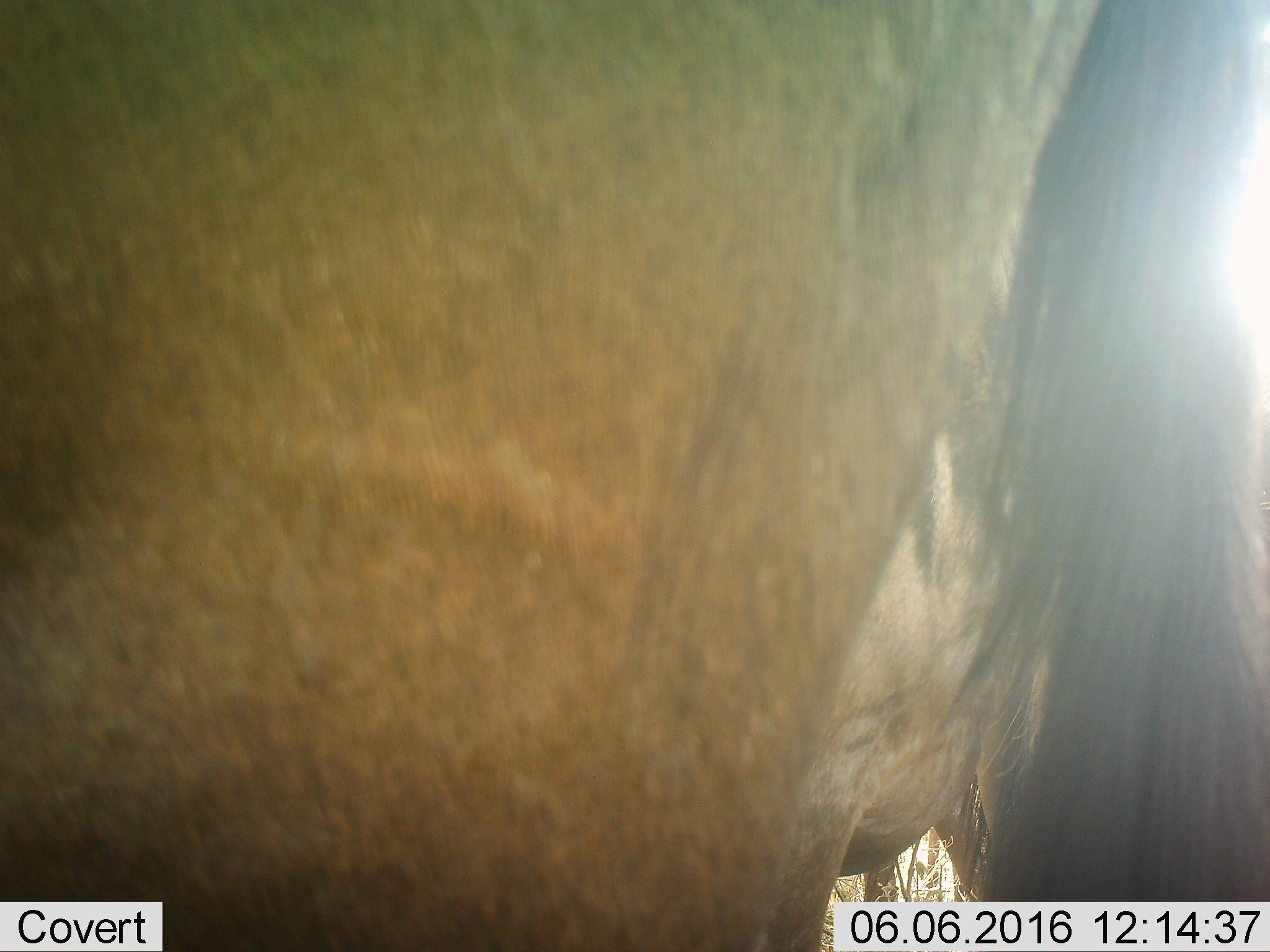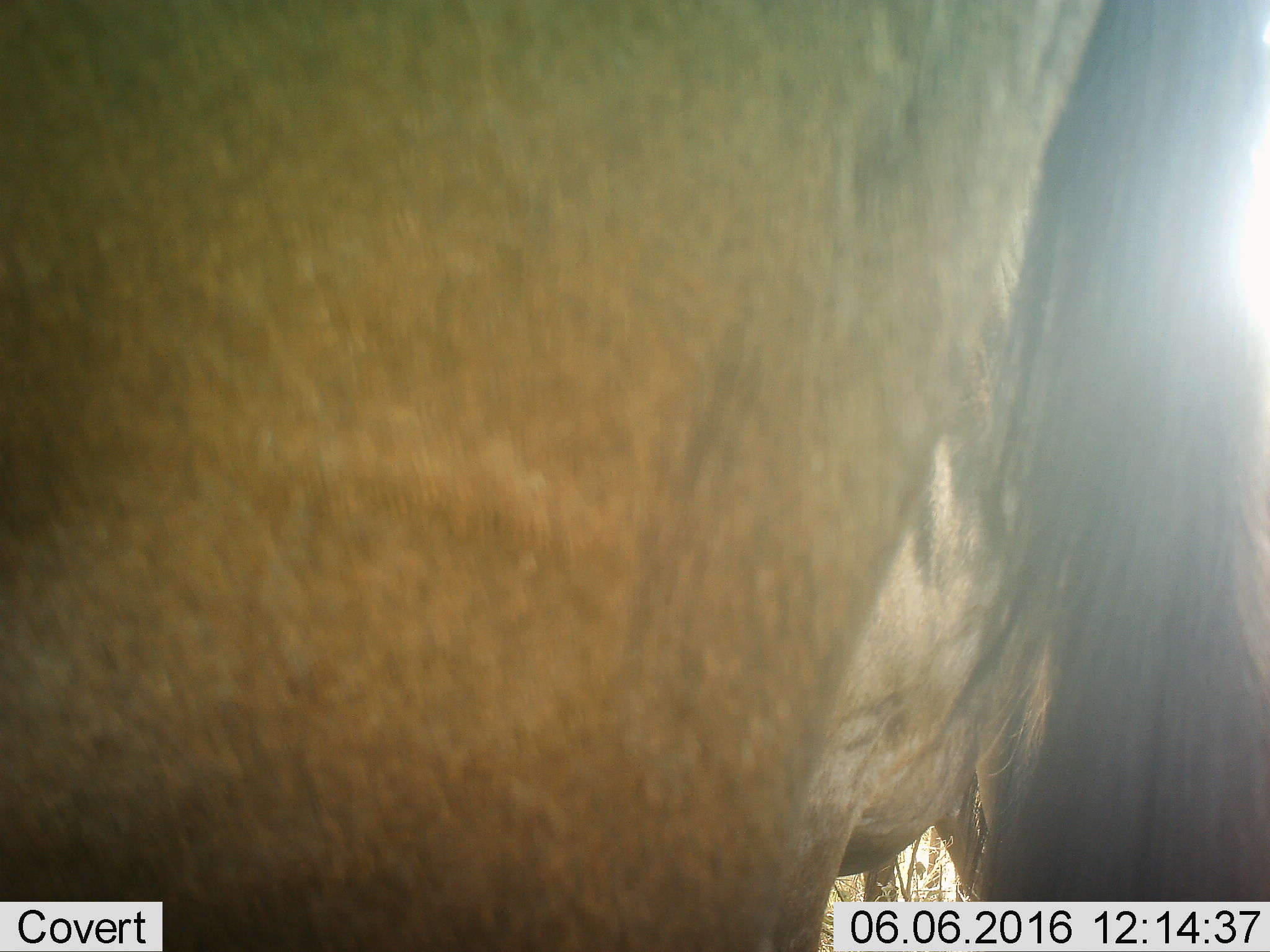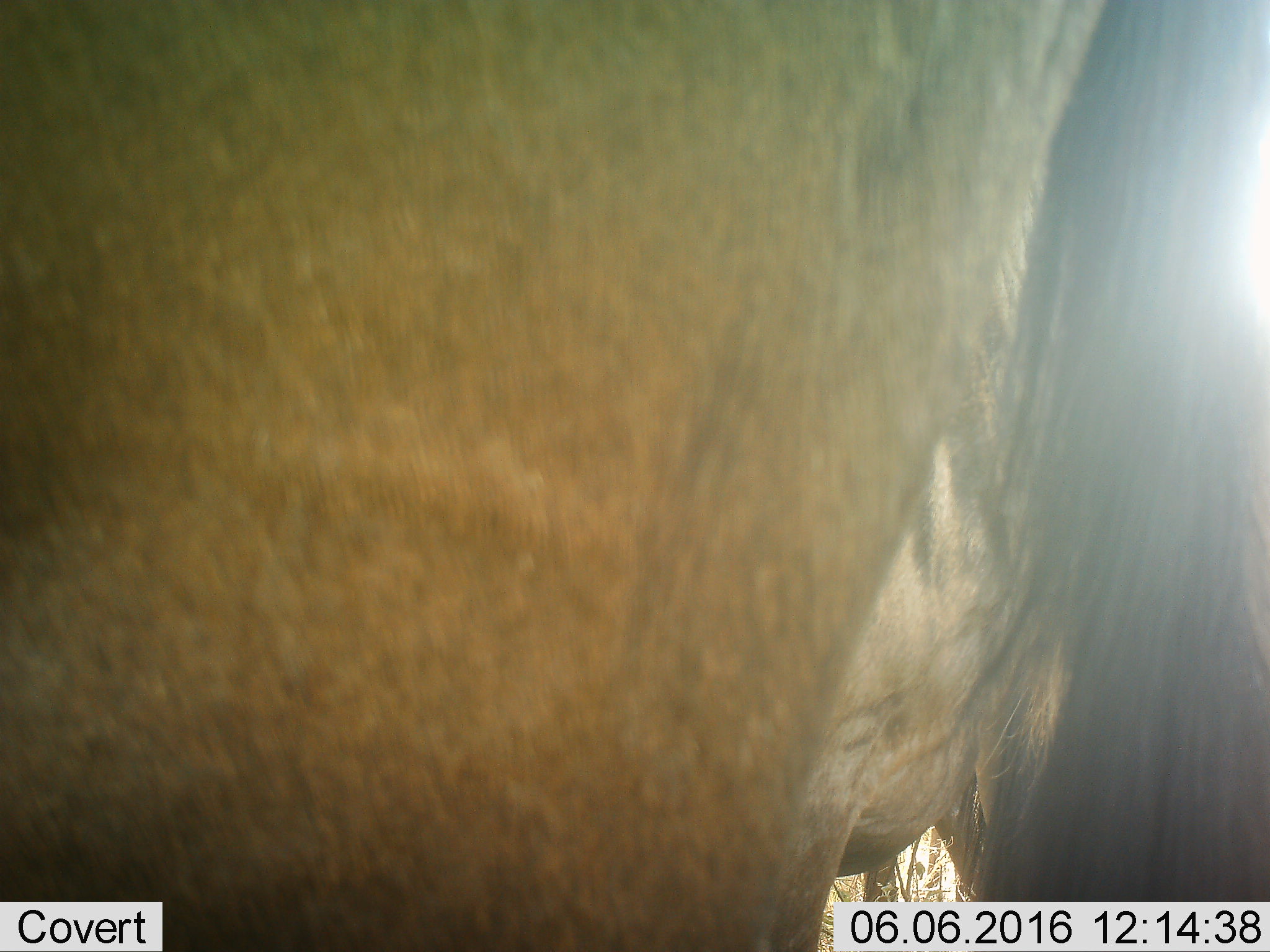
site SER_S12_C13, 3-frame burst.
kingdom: Animalia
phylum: Chordata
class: Mammalia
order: Artiodactyla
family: Bovidae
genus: Connochaetes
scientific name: Connochaetes taurinus taurinus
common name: blue wildebeest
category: wildebeestblue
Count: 2.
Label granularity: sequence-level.